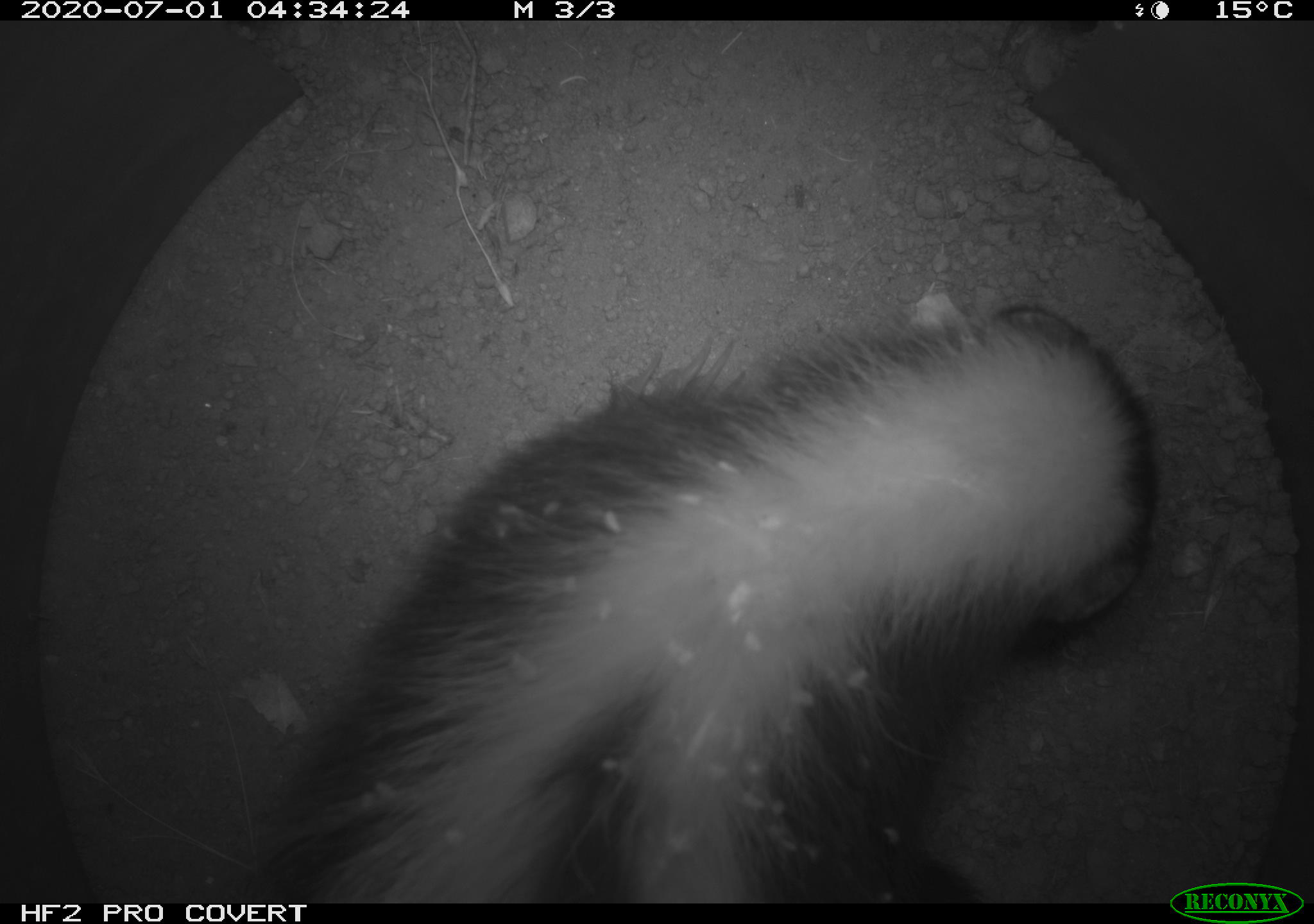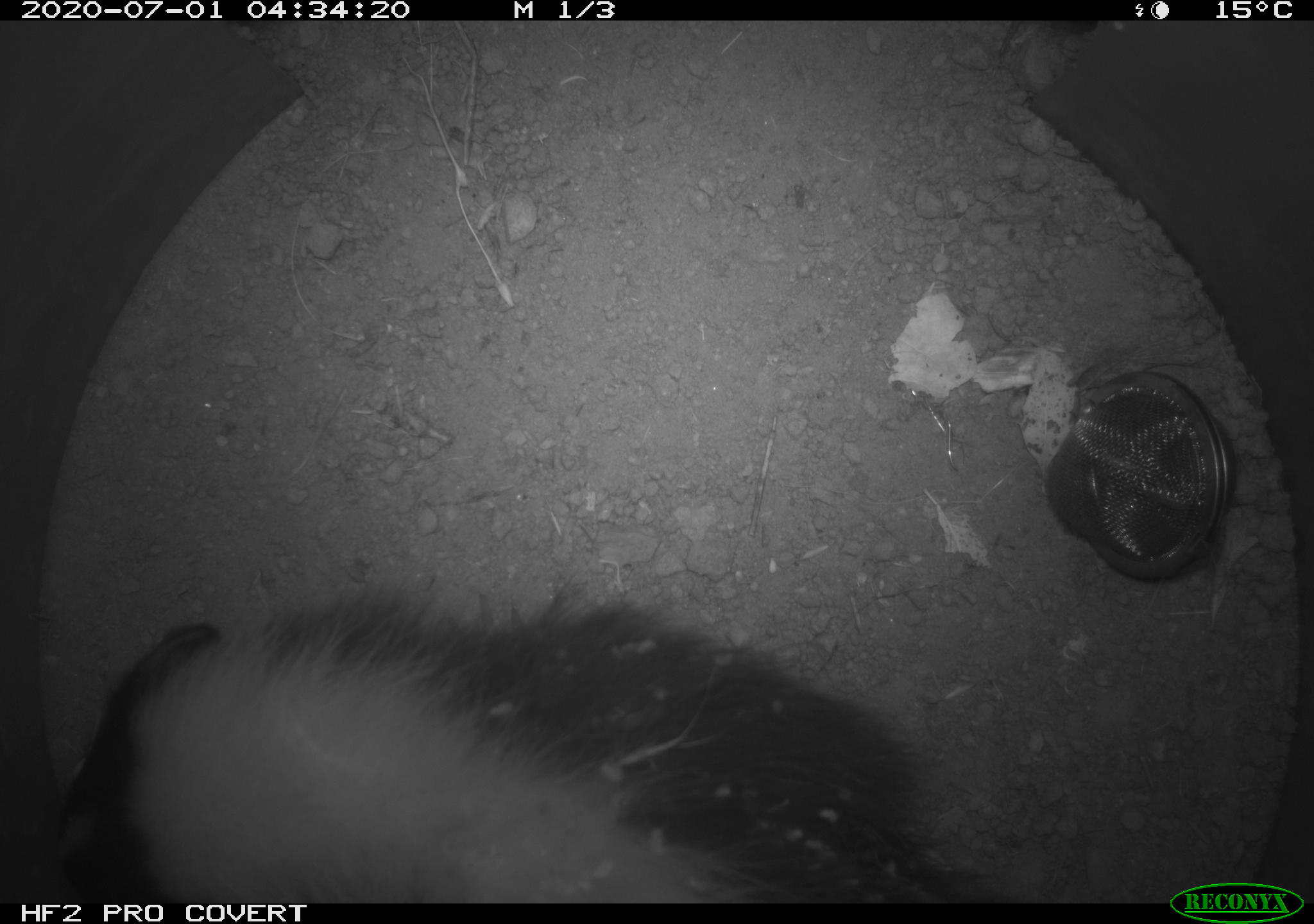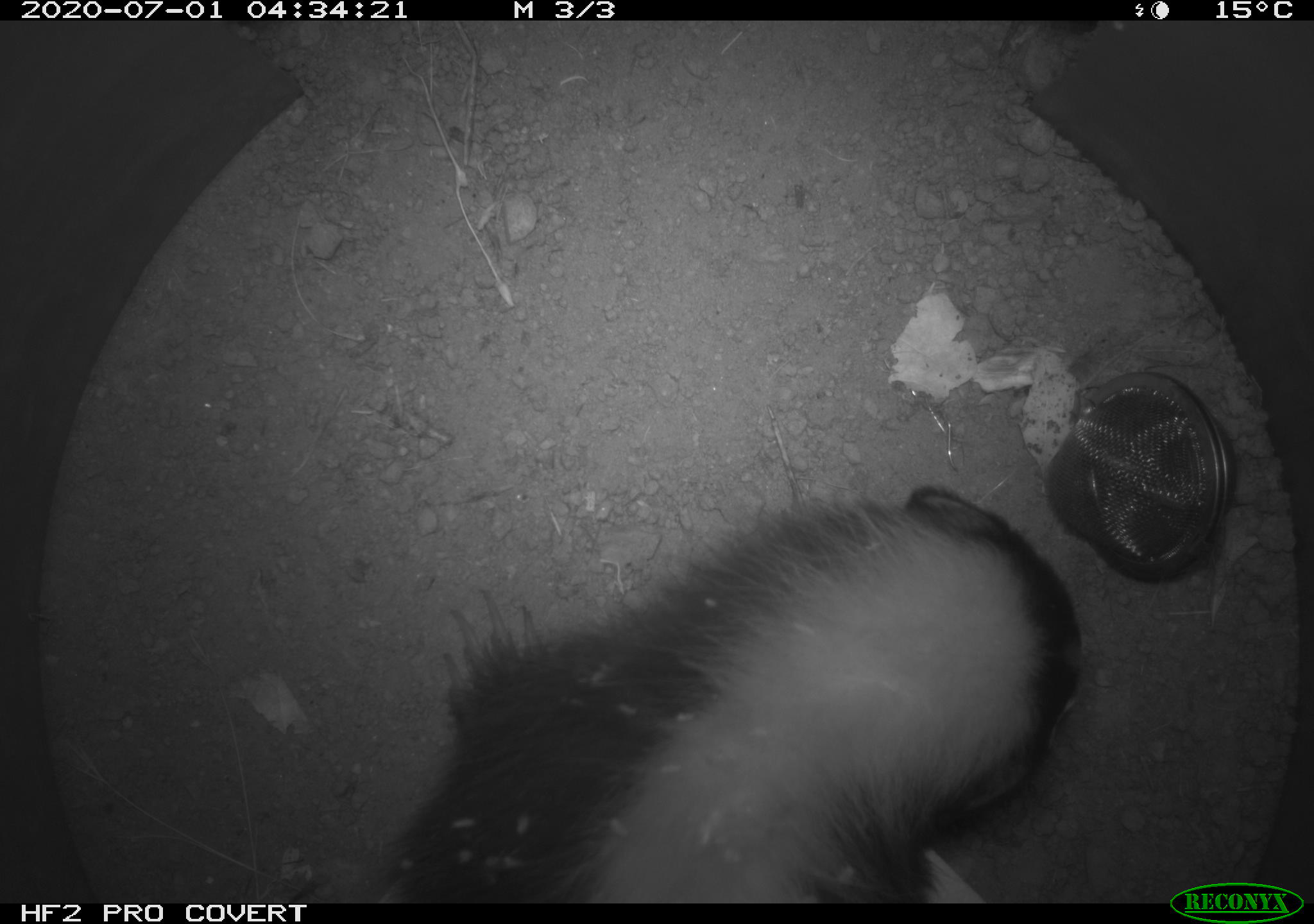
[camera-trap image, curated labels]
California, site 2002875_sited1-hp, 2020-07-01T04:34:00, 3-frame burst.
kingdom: Animalia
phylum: Chordata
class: Mammalia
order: Carnivora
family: Mephitidae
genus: Mephitis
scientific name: Mephitis mephitis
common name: striped skunk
Striped skunk (Mephitis mephitis).